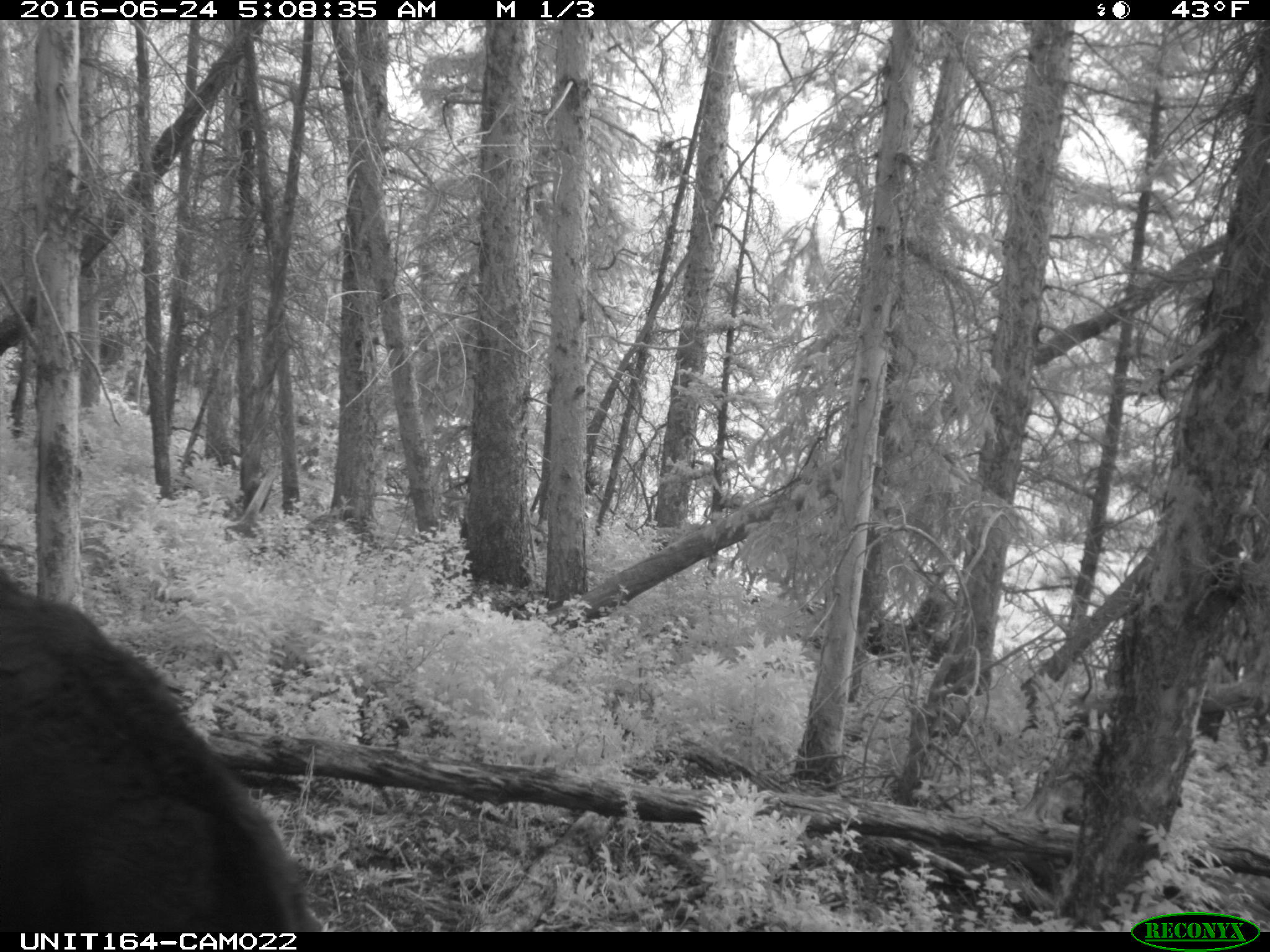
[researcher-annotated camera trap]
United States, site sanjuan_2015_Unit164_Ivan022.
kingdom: Animalia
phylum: Chordata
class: Mammalia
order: Artiodactyla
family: Bovidae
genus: Bos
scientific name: Bos taurus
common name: domestic cow